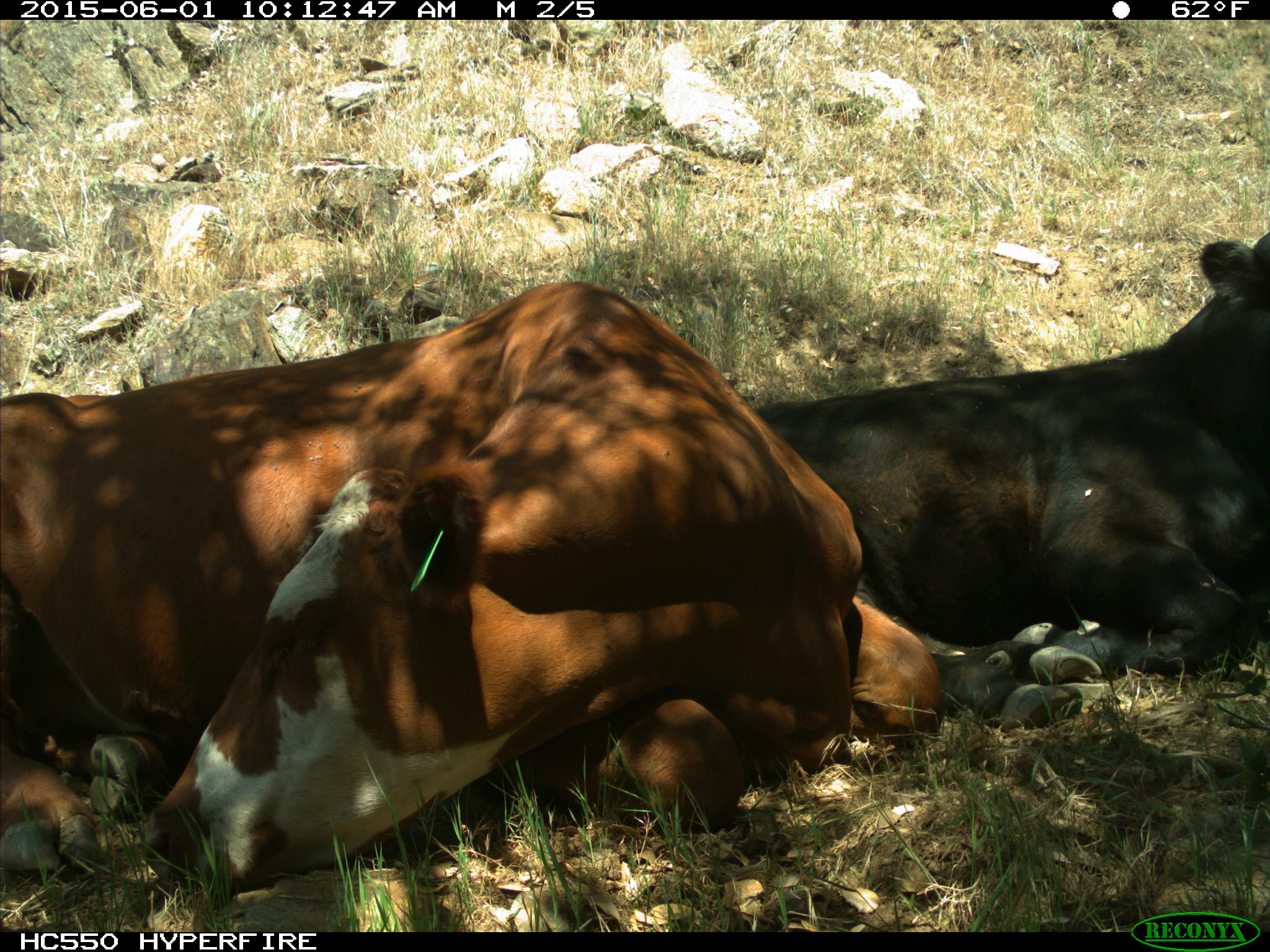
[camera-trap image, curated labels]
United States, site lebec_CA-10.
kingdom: Animalia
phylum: Chordata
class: Mammalia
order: Artiodactyla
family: Bovidae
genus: Bos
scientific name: Bos taurus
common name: domestic cow